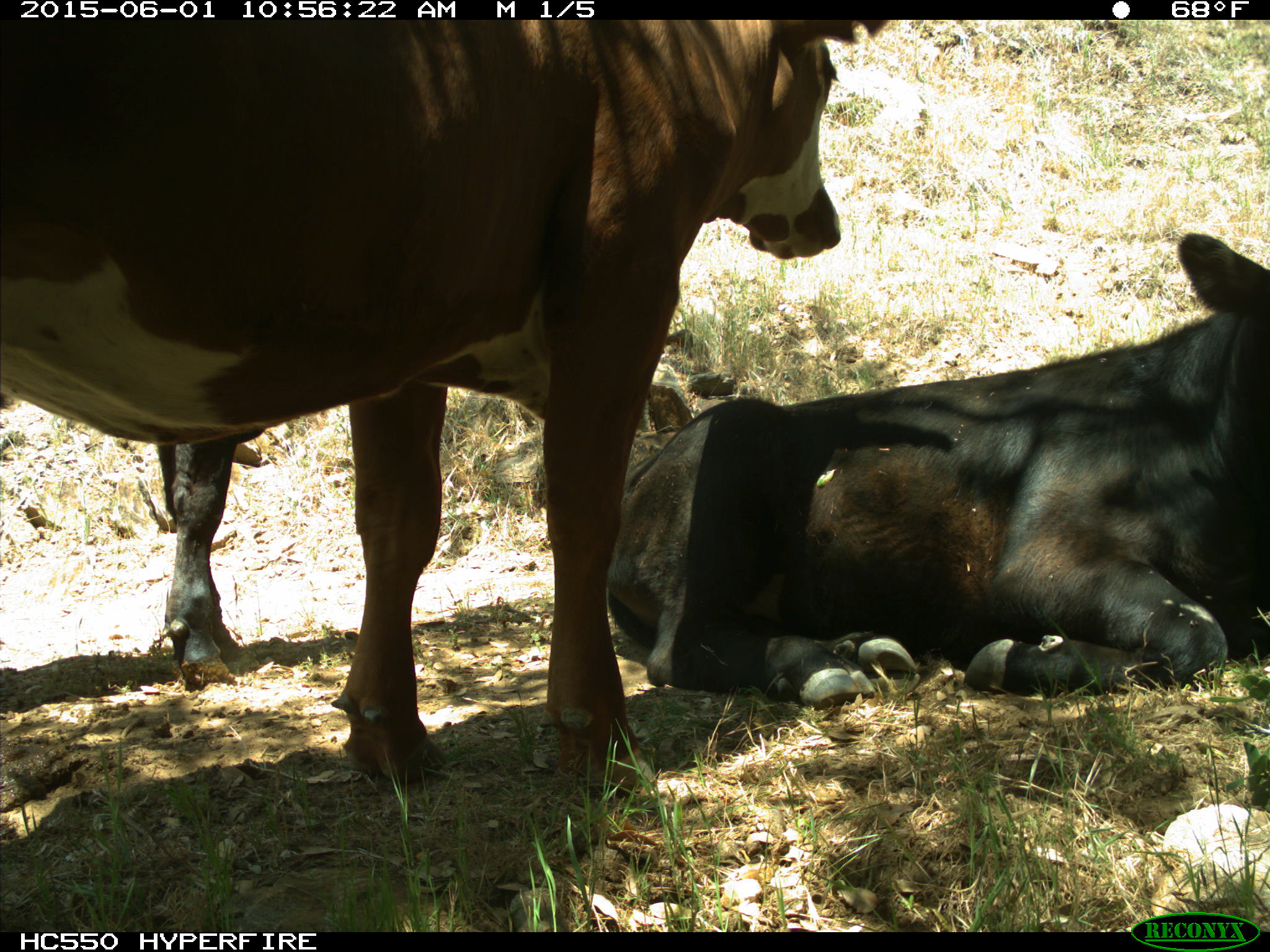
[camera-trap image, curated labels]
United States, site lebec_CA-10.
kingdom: Animalia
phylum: Chordata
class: Mammalia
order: Artiodactyla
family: Bovidae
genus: Bos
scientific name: Bos taurus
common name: domestic cow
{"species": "Bos taurus (domestic cow)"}